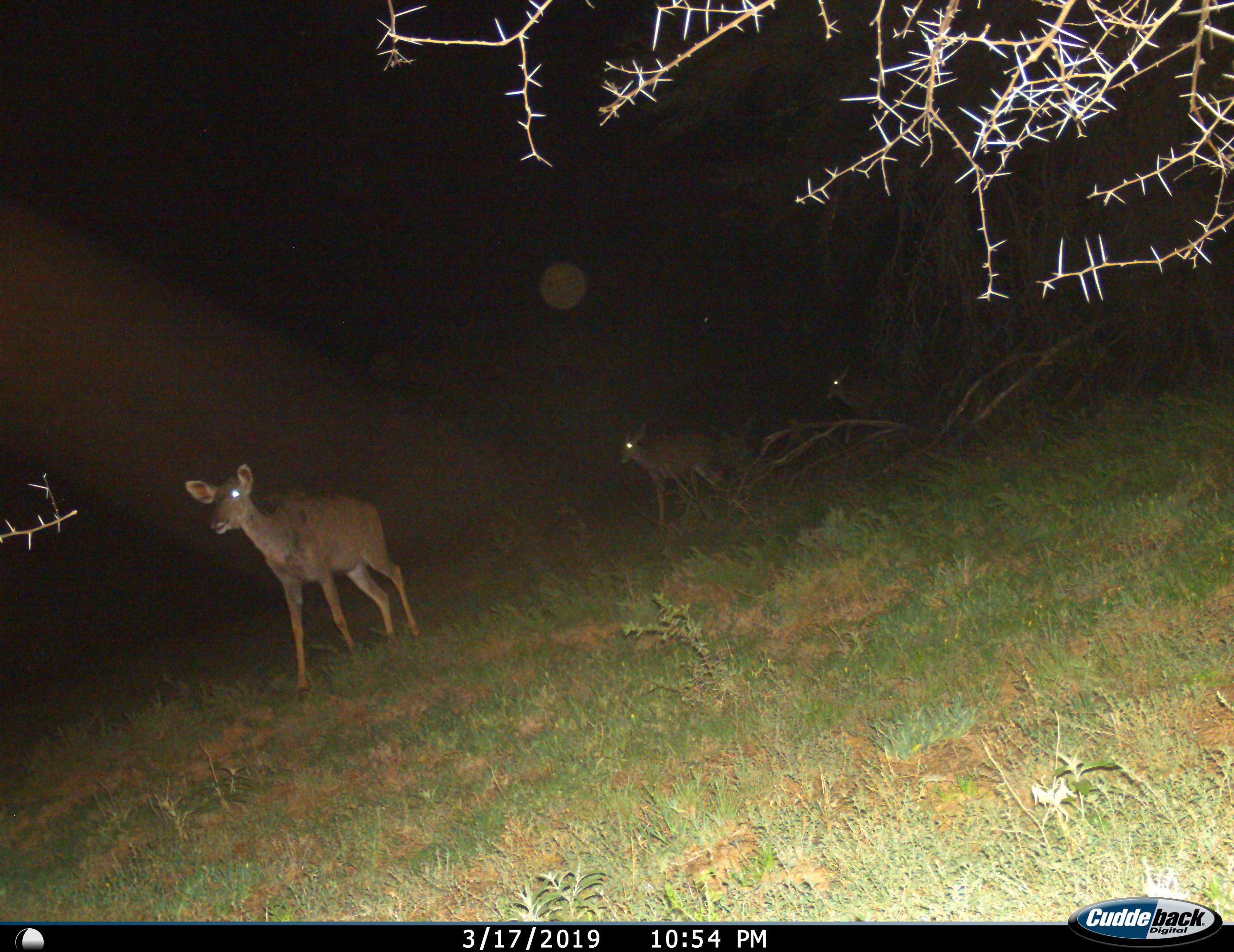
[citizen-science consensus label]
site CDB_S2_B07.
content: unidentified animal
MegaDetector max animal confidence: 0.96